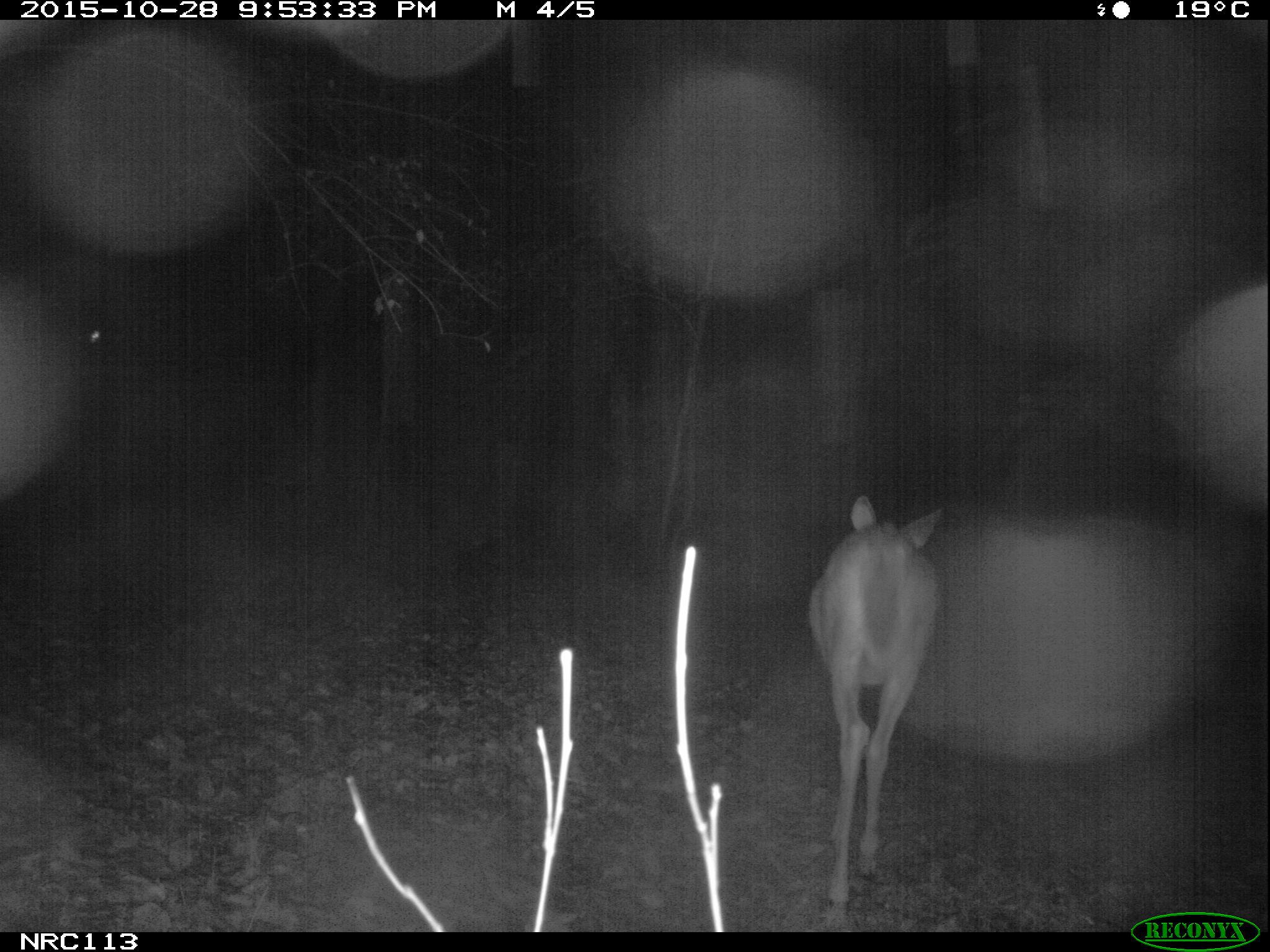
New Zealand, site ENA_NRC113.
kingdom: Animalia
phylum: Chordata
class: Mammalia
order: Artiodactyla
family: Cervidae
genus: Odocoileus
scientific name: Odocoileus virginianus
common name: white-tailed deer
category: white tailed deer